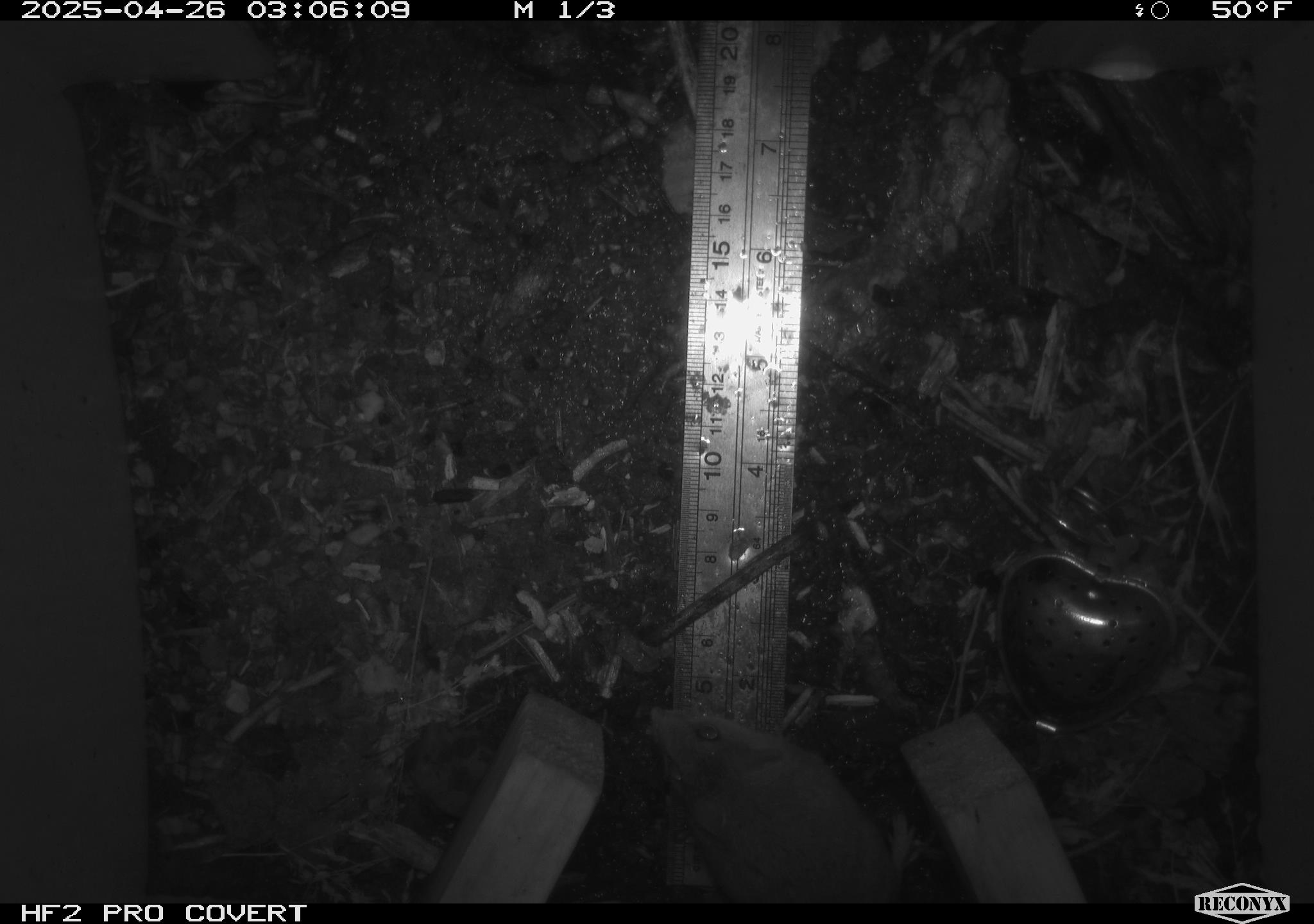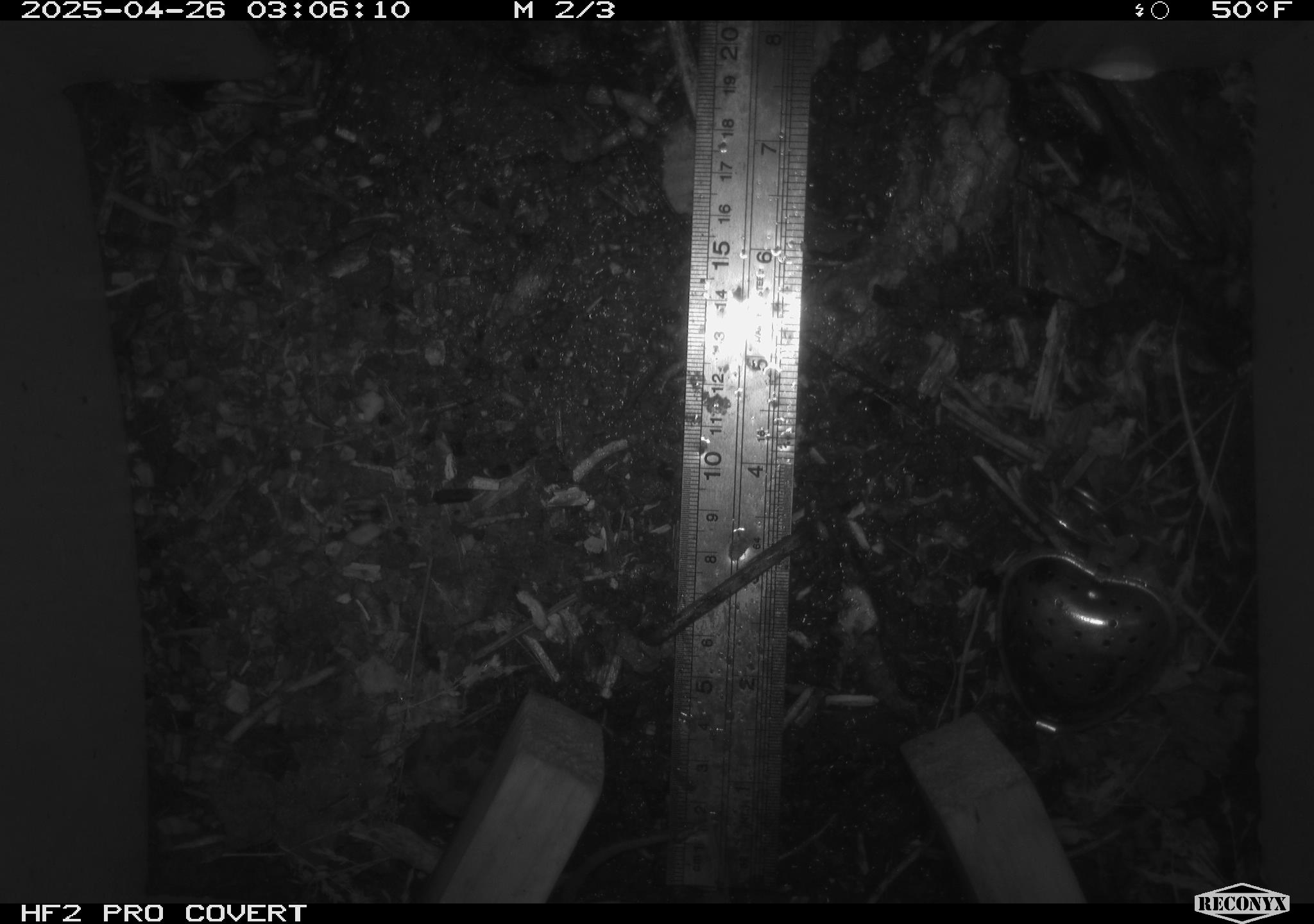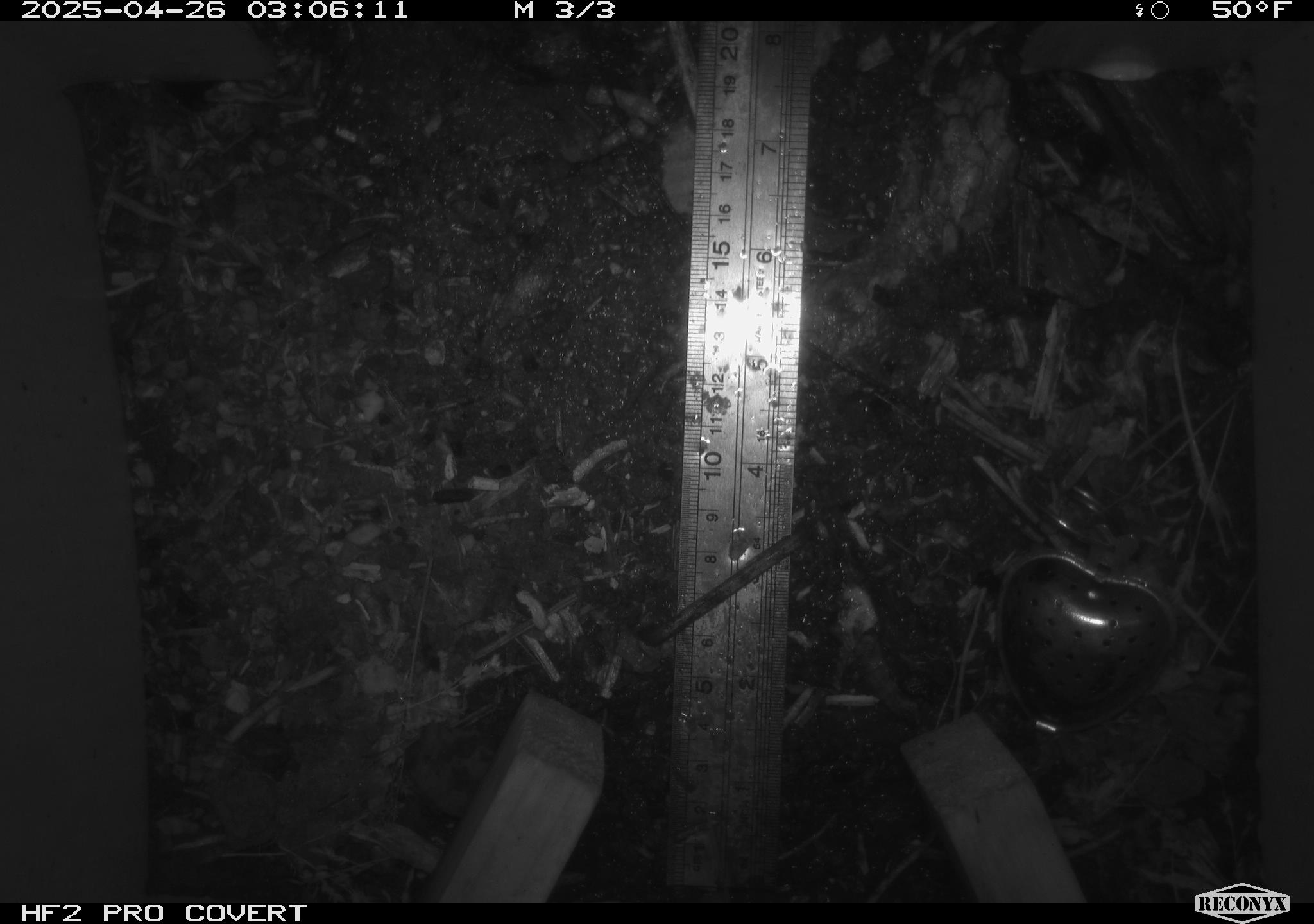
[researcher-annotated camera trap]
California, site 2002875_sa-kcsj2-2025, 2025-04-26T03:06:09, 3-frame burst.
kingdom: Animalia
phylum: Chordata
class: Mammalia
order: Rodentia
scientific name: Rodentia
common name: rodent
Rodent (Rodentia).